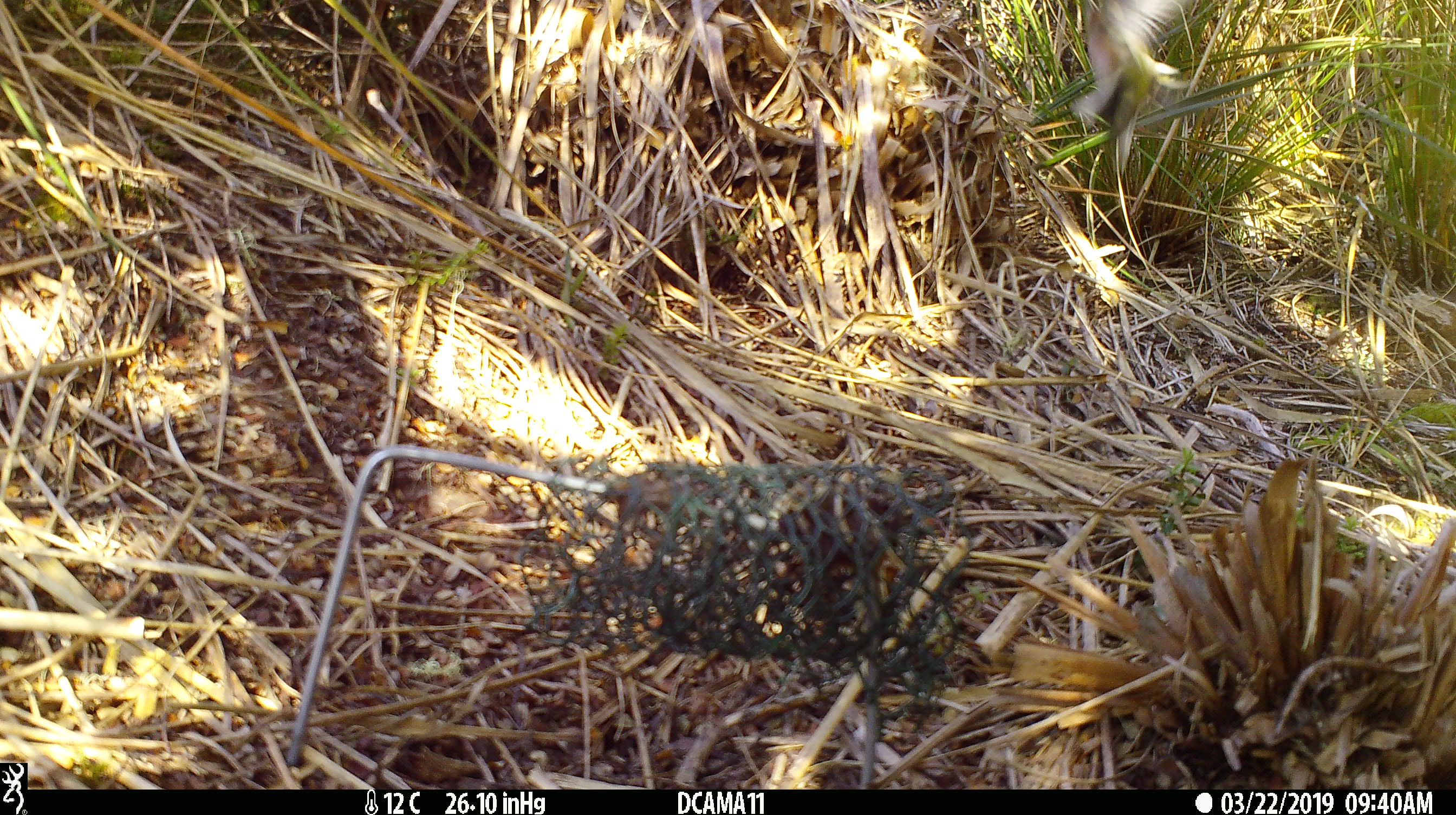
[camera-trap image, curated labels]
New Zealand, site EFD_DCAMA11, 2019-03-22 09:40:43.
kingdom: Animalia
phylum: Chordata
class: Aves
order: Passeriformes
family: Acanthisittidae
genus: Acanthisitta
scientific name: Acanthisitta chloris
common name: rifleman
Rifleman (Acanthisitta chloris).